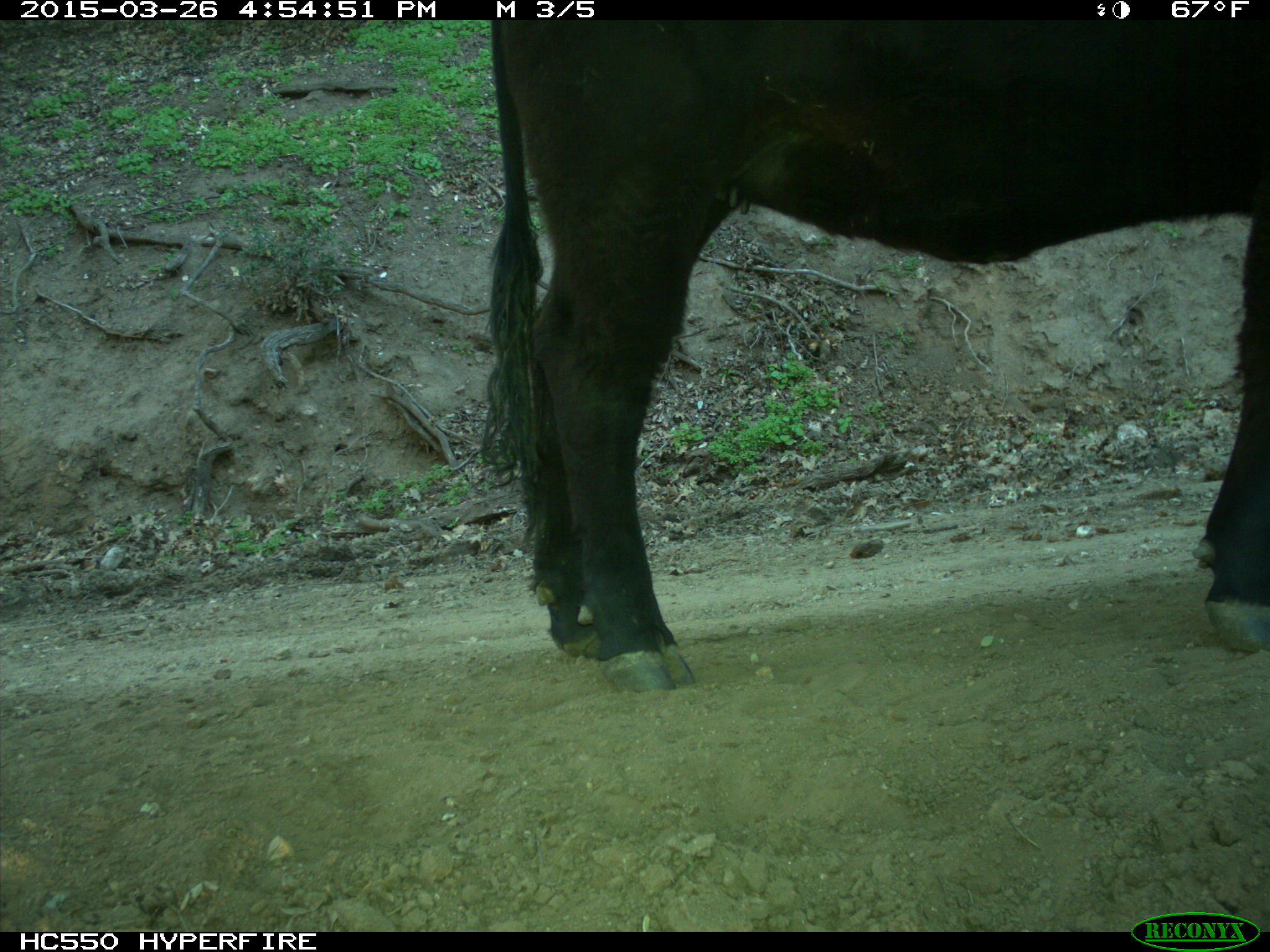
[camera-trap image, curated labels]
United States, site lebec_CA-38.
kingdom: Animalia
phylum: Chordata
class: Mammalia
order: Artiodactyla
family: Bovidae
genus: Bos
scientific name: Bos taurus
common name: domestic cow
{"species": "Bos taurus (domestic cow)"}